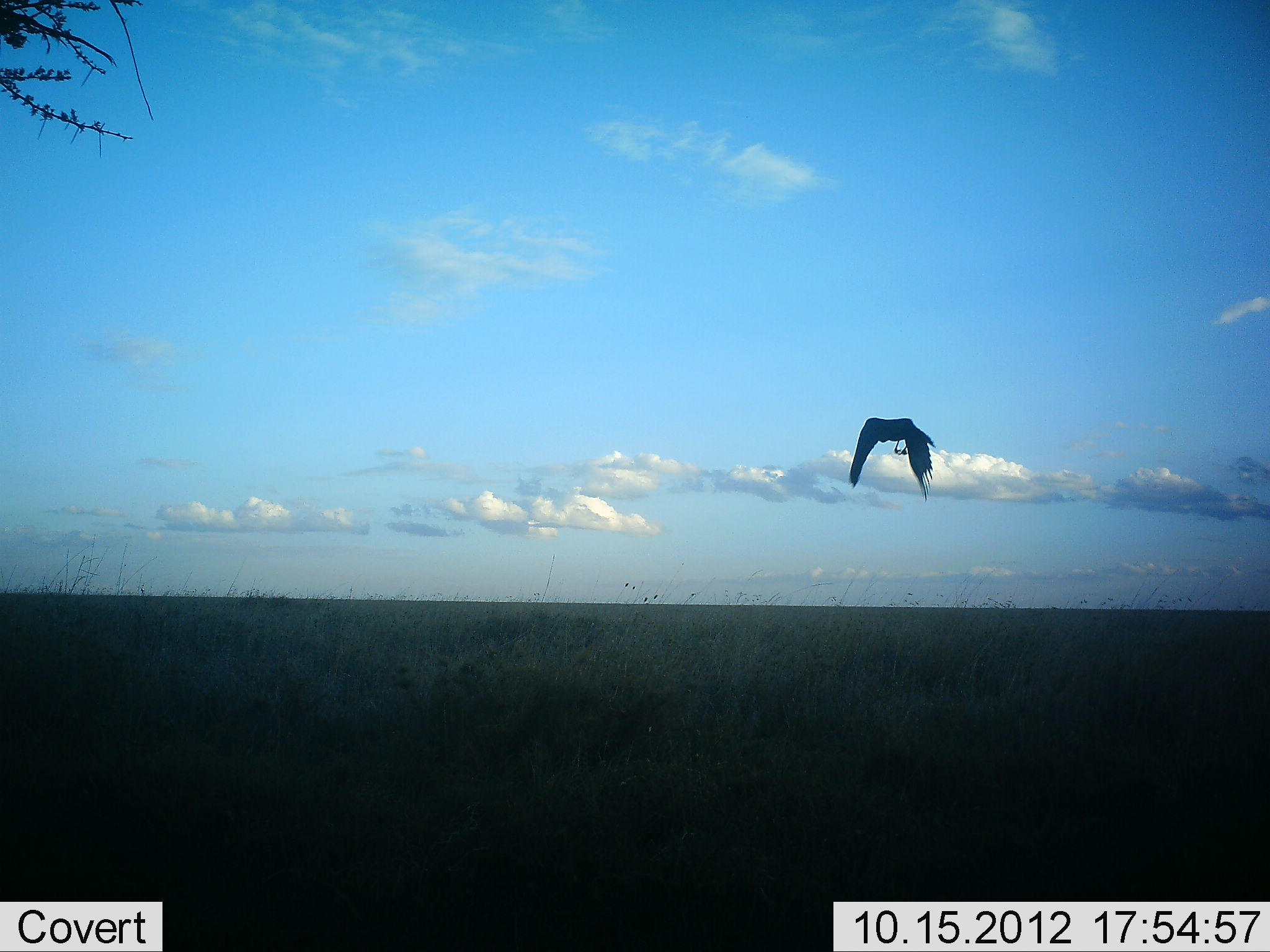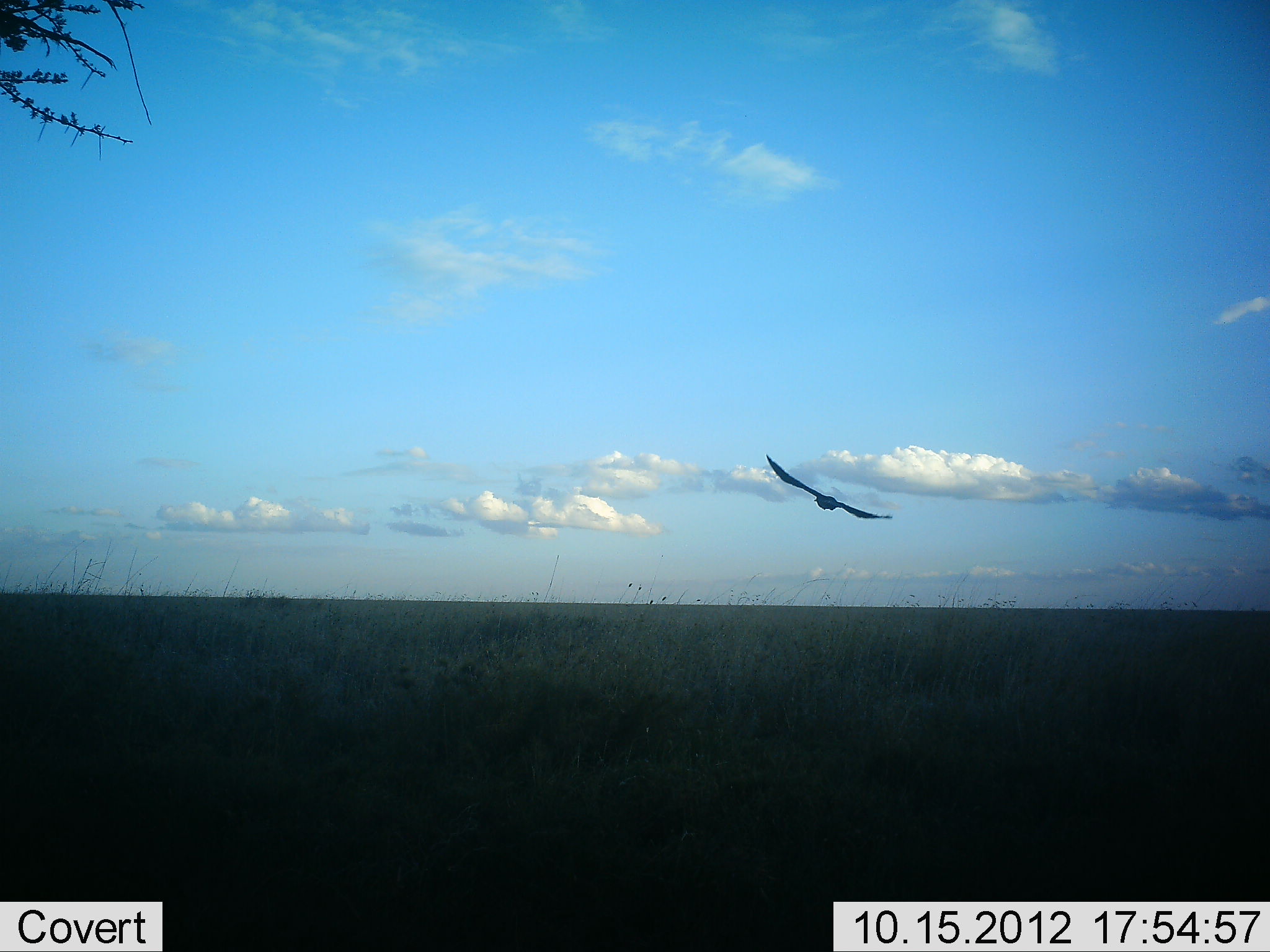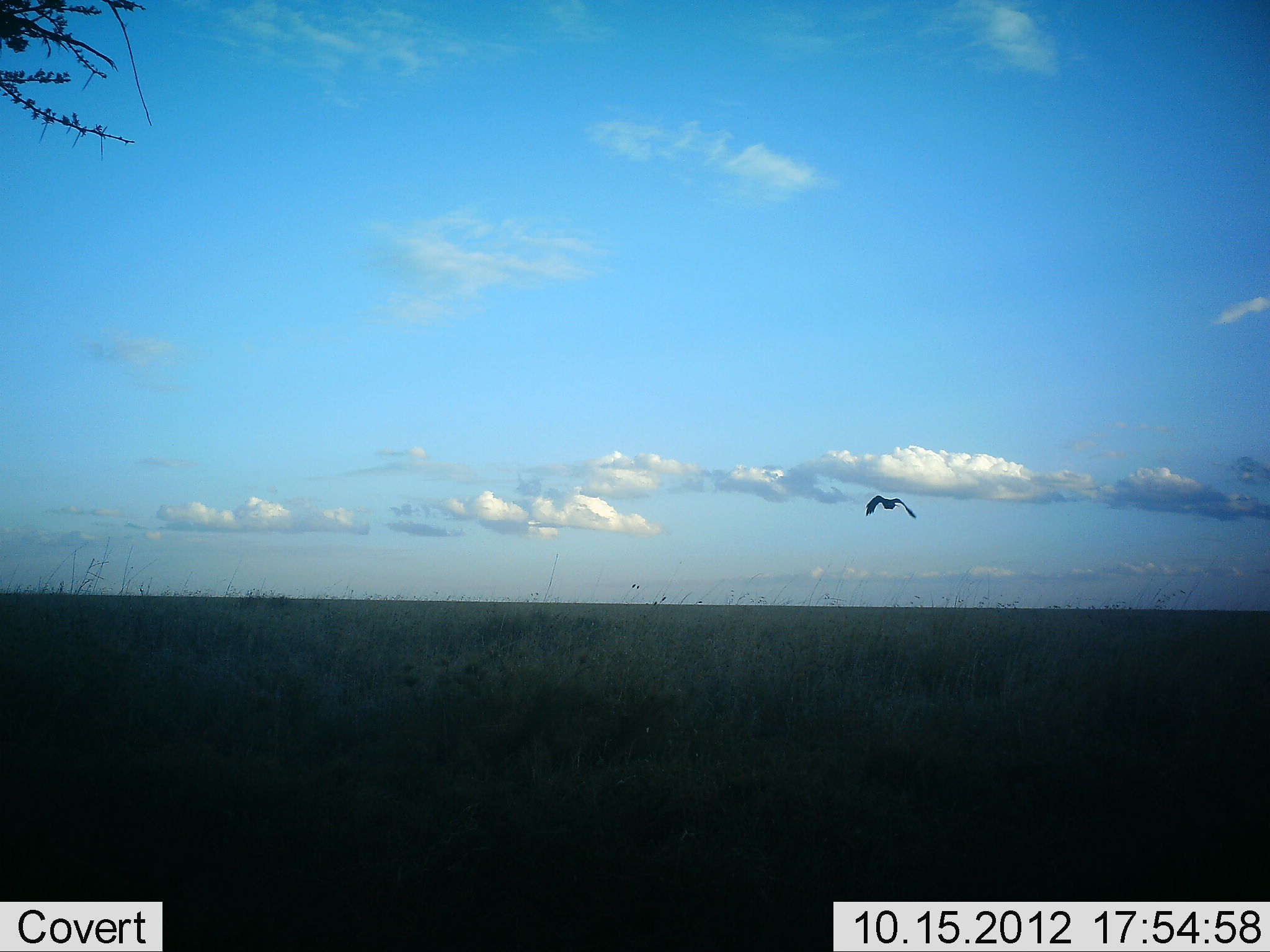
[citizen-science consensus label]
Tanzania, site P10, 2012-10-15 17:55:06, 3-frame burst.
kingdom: Animalia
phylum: Chordata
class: Aves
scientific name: Aves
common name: bird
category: otherbird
Otherbird (bird) (Aves), count 1. Behavior (volunteer vote fractions): standing 0%, resting 0%, moving 100%, interacting 0%. Young present (vote fraction): 0%. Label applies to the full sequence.